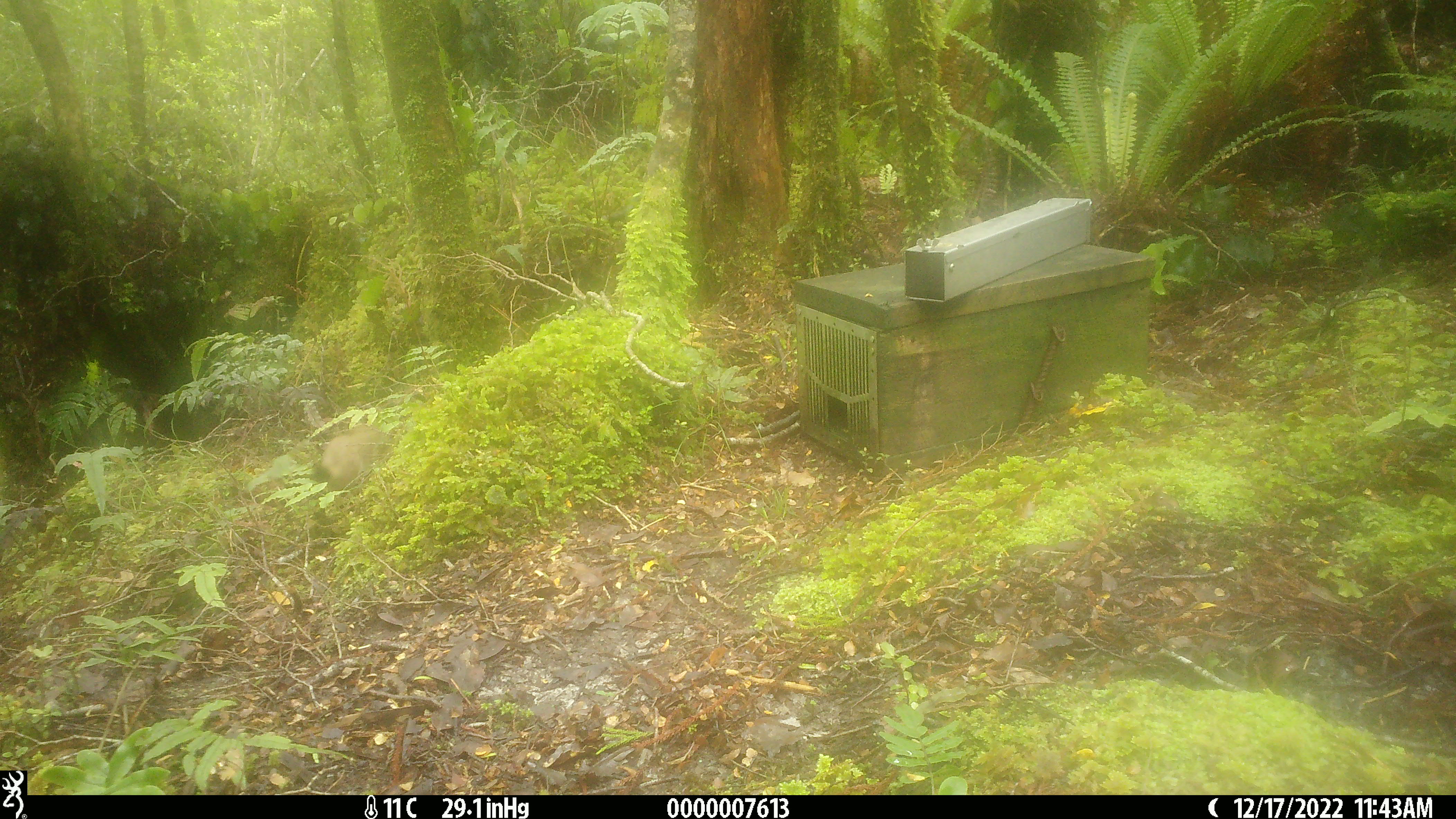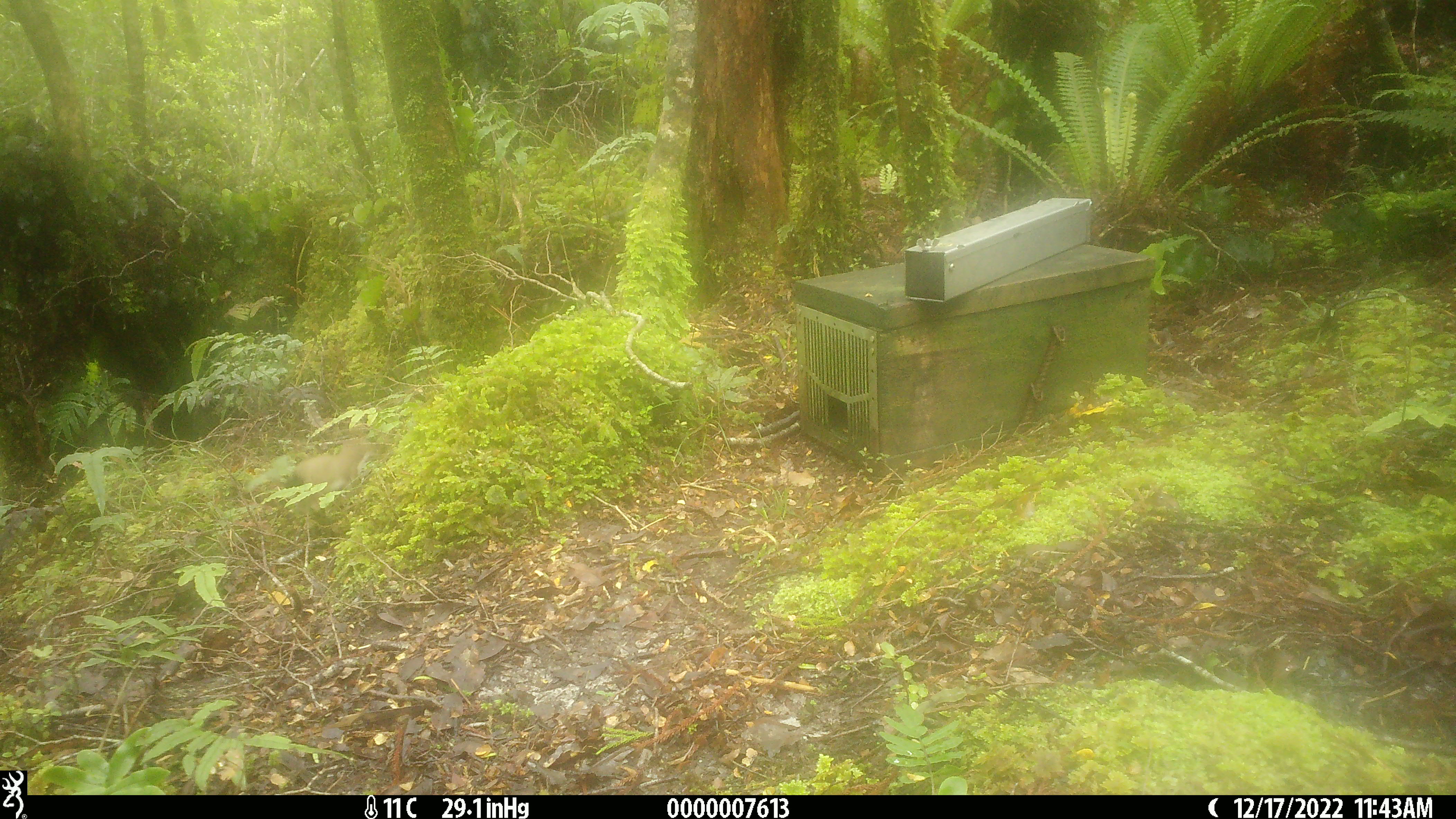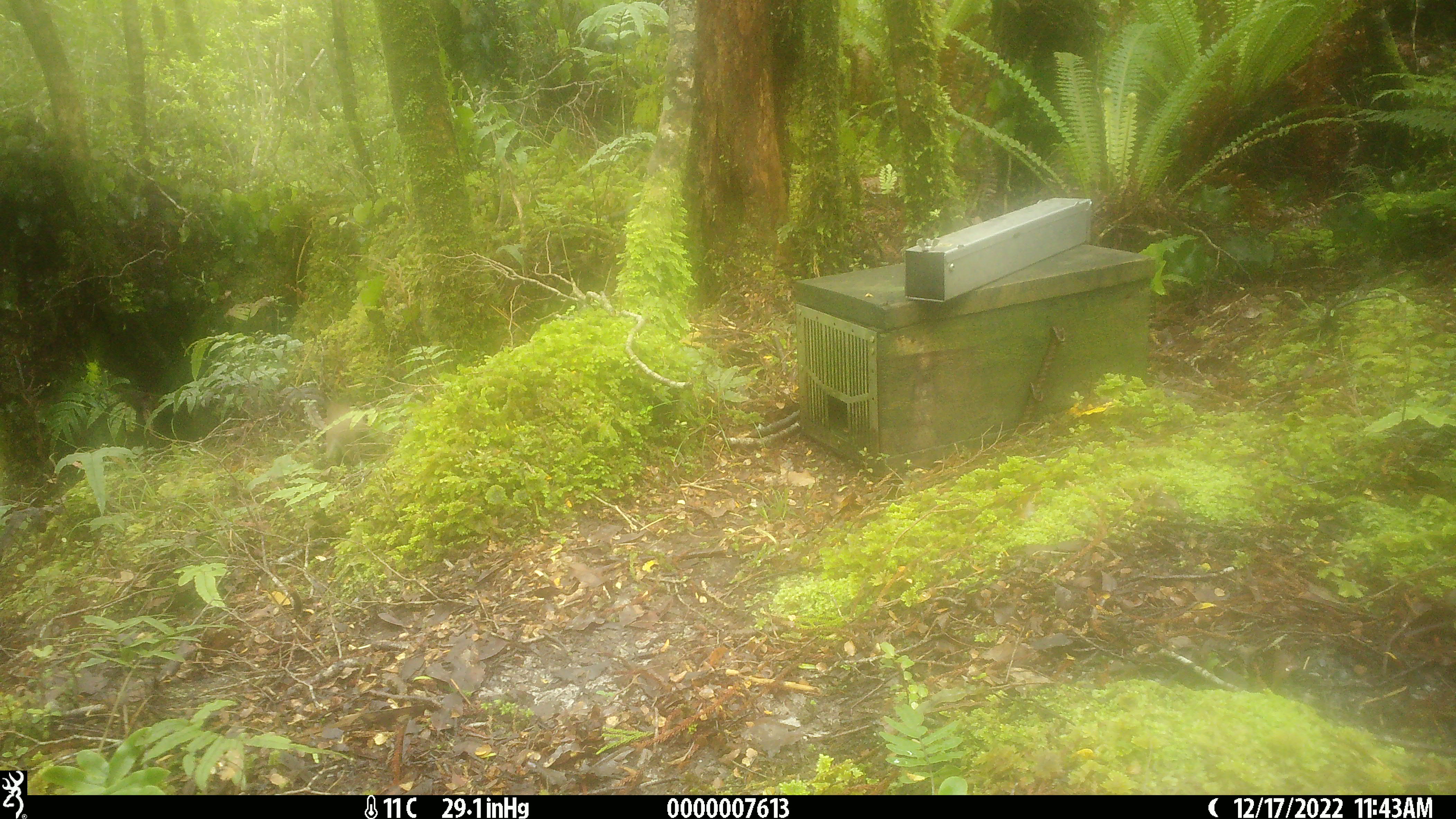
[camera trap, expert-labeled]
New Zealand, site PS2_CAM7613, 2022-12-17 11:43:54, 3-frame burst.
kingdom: Animalia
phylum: Chordata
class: Mammalia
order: Carnivora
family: Mustelidae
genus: Mustela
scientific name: Mustela erminea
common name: stoat